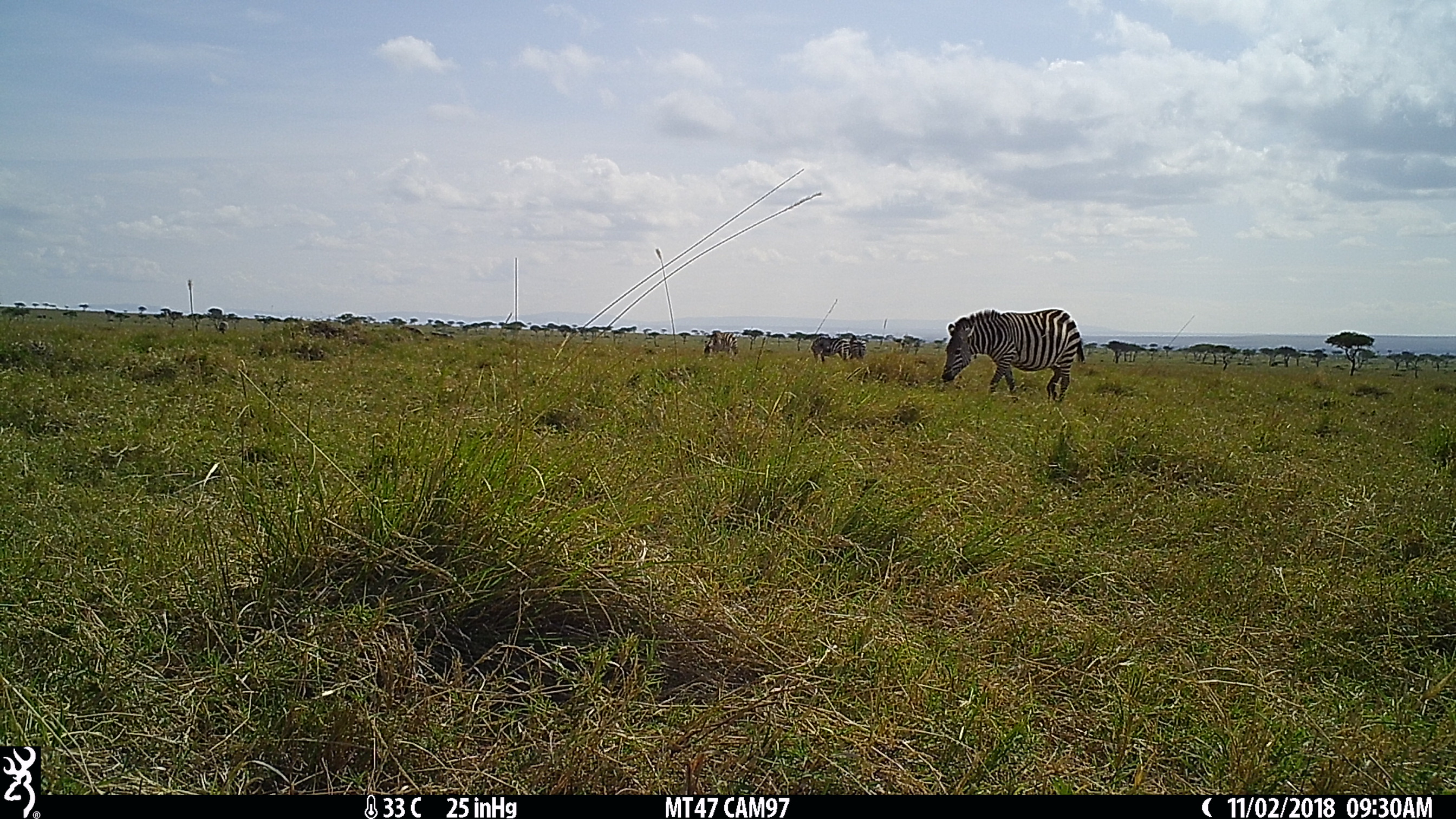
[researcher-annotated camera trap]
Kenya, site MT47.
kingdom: Animalia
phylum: Chordata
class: Mammalia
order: Perissodactyla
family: Equidae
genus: Equus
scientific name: Equus quagga burchellii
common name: burchell's zebra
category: zebra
Zebra (burchell's zebra) (Equus quagga burchellii).